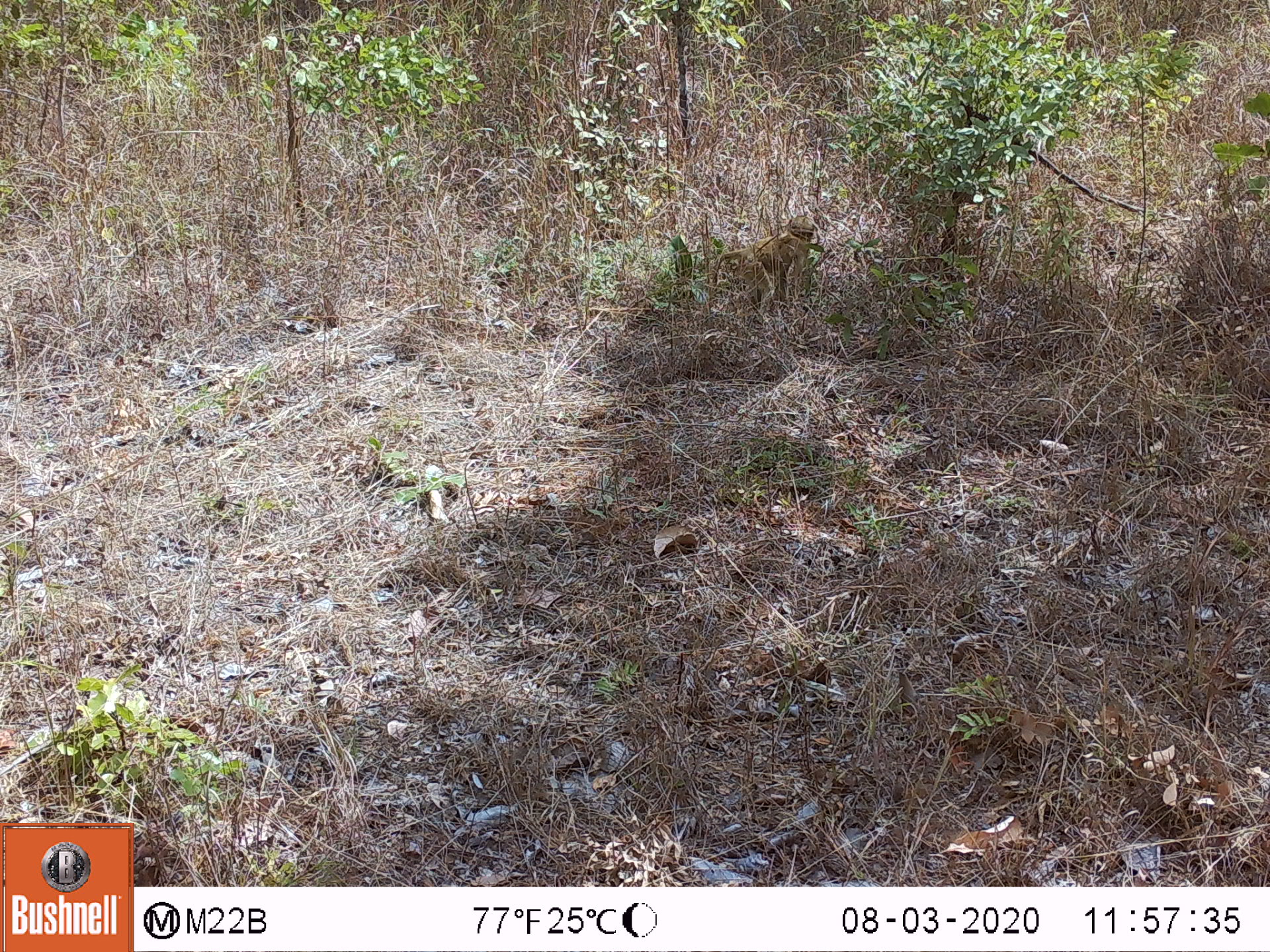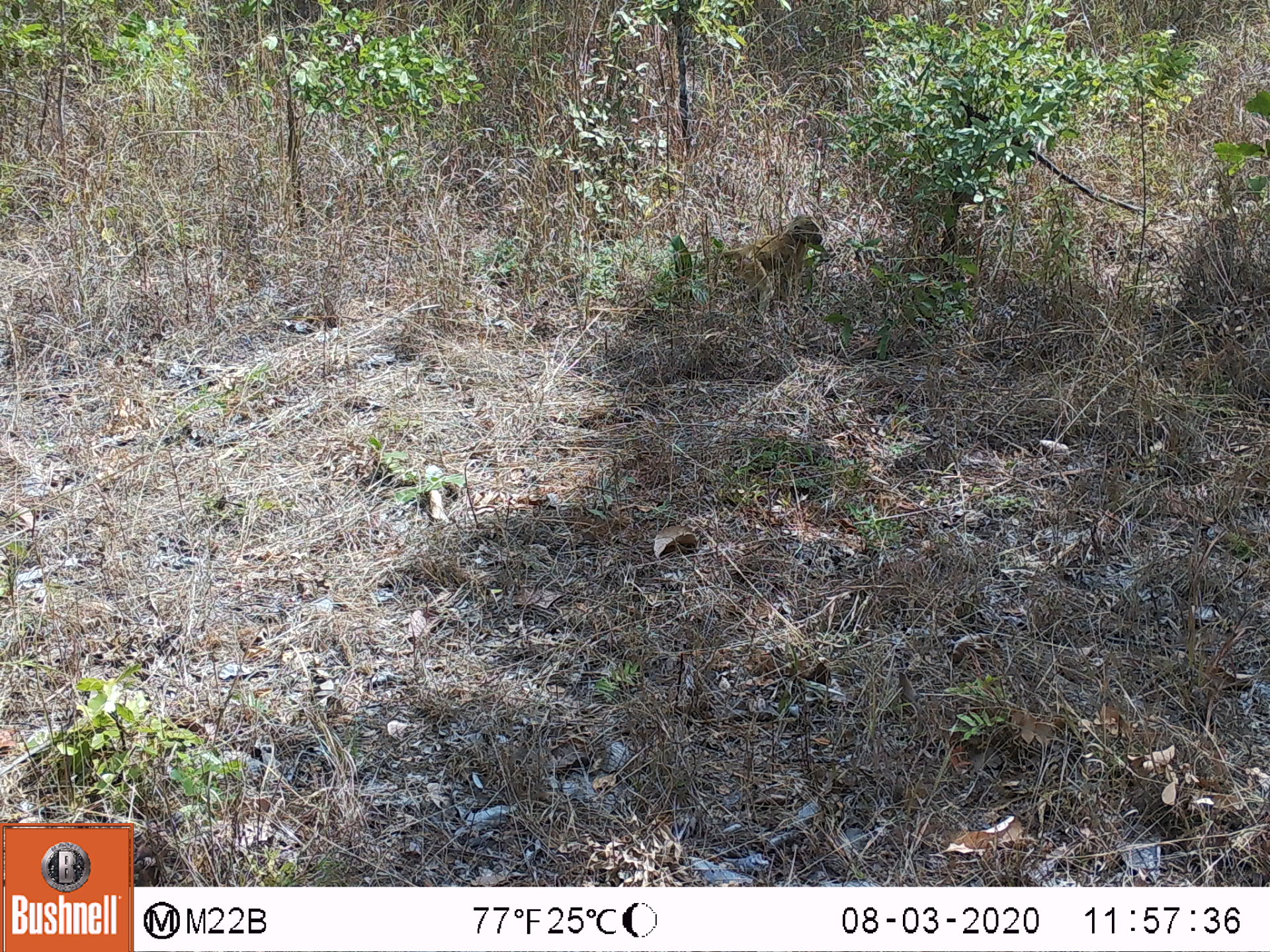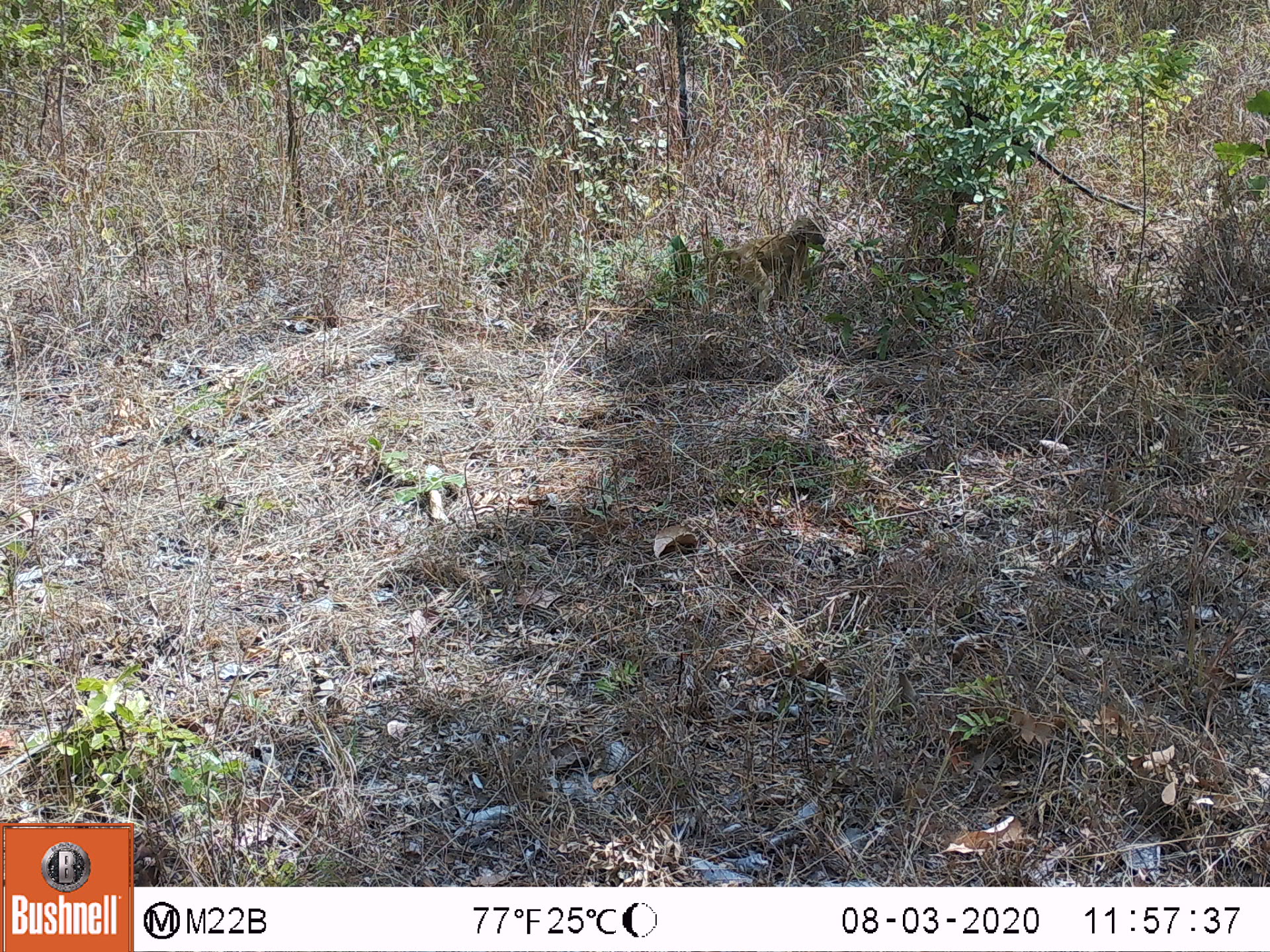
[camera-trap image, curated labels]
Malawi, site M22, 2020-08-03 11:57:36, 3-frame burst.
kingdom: Animalia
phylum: Chordata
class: Mammalia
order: Primates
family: Cercopithecidae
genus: Papio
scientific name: Papio cynocephalus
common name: yellow baboon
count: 1